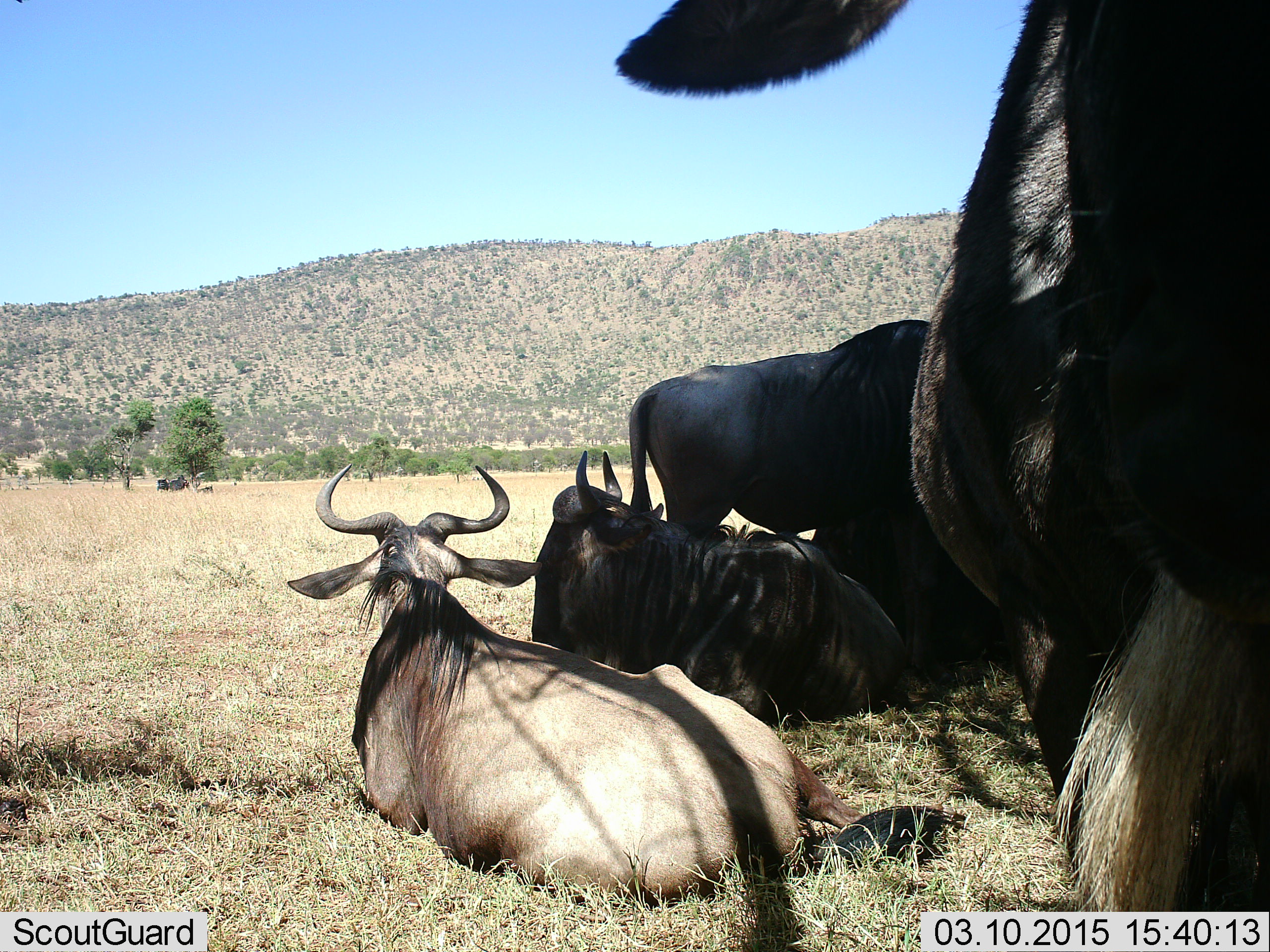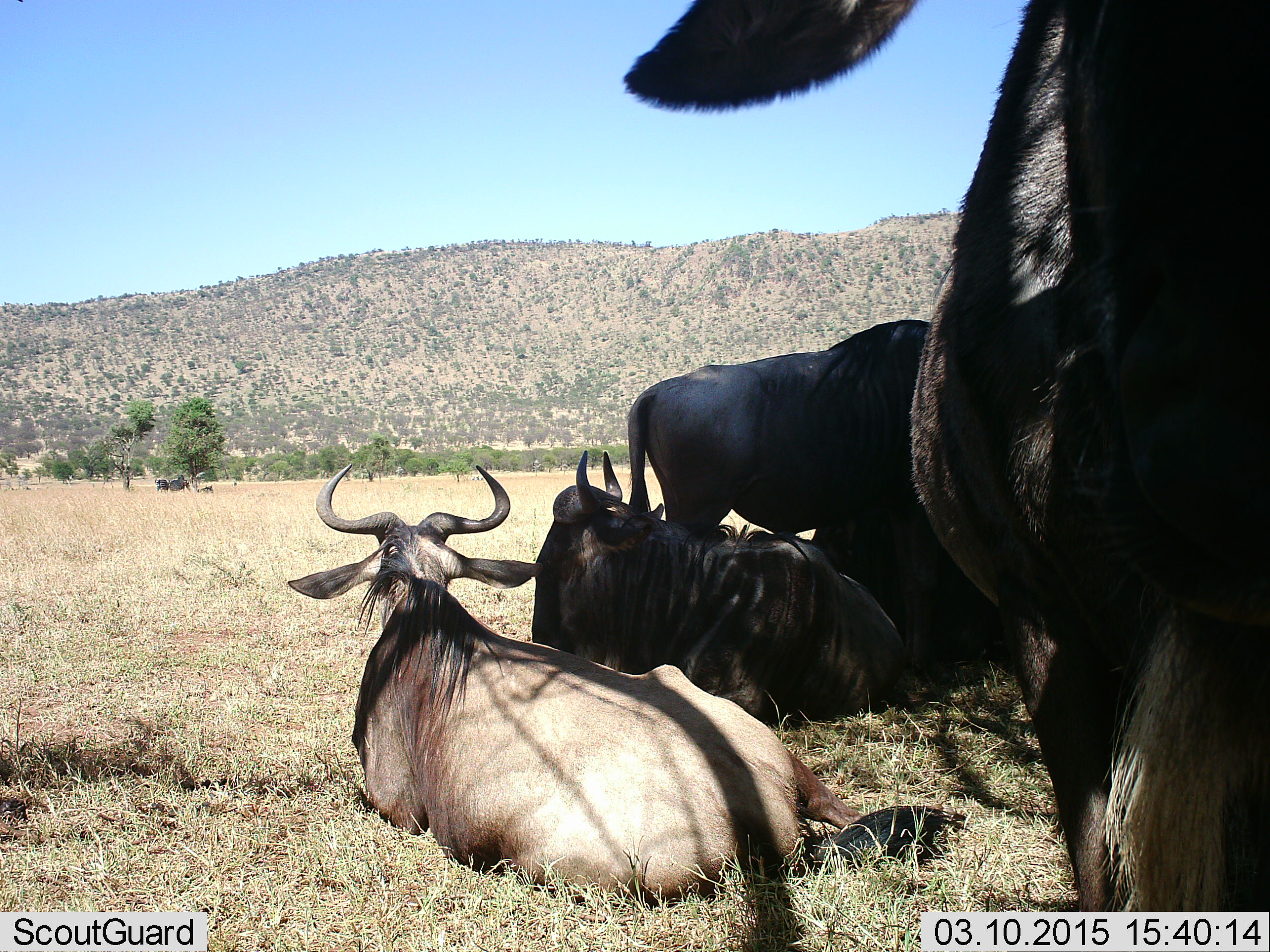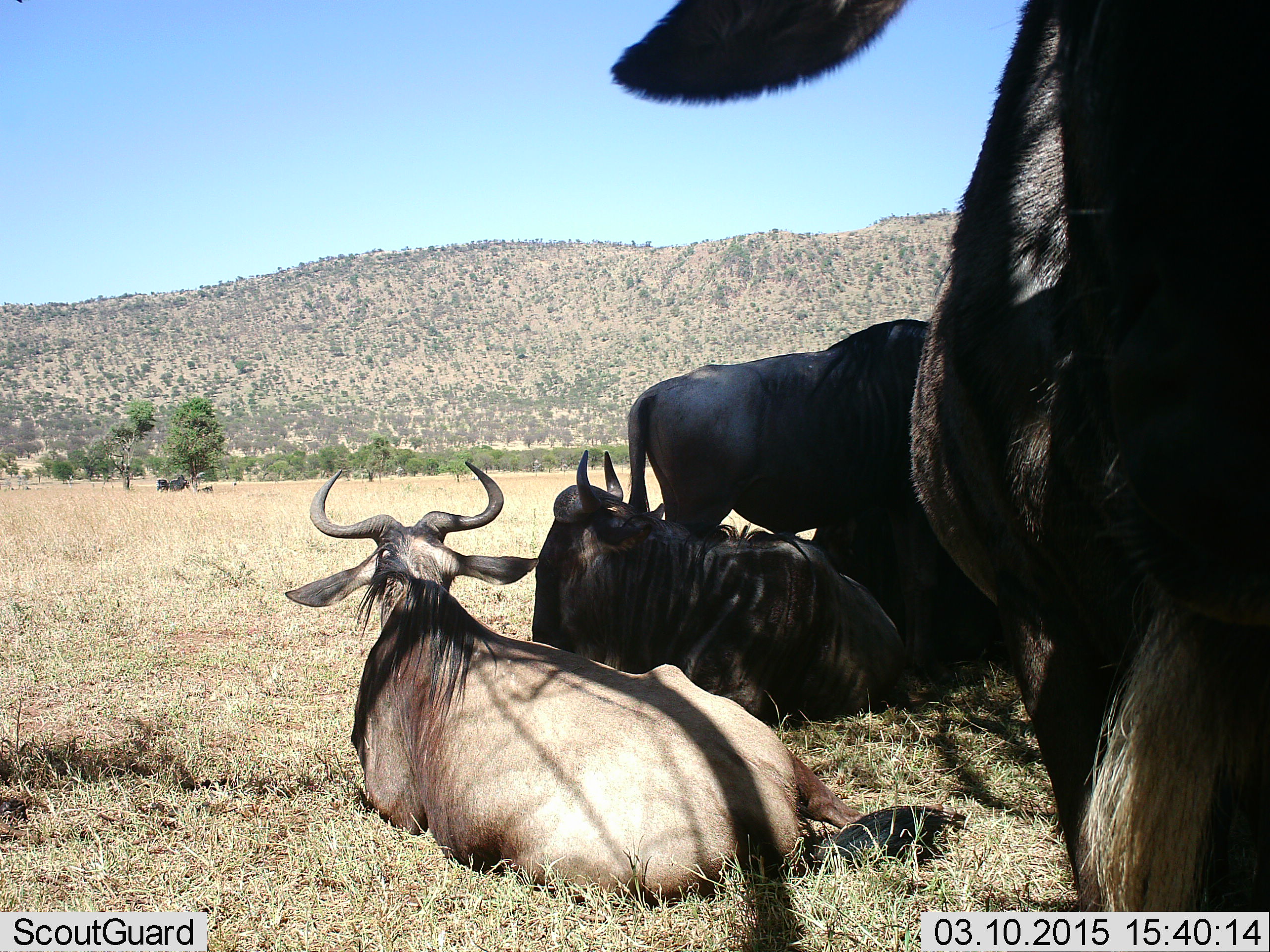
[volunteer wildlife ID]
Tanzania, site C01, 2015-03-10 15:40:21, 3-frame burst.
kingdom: Animalia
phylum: Chordata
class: Mammalia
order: Artiodactyla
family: Bovidae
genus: Connochaetes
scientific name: Connochaetes taurinus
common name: blue wildebeest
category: wildebeest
Wildebeest (blue wildebeest) (Connochaetes taurinus), count 4. Behavior (volunteer vote fractions): standing 70%, resting 100%, moving 0%, interacting 10%. Young present (vote fraction): 0%. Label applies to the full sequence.